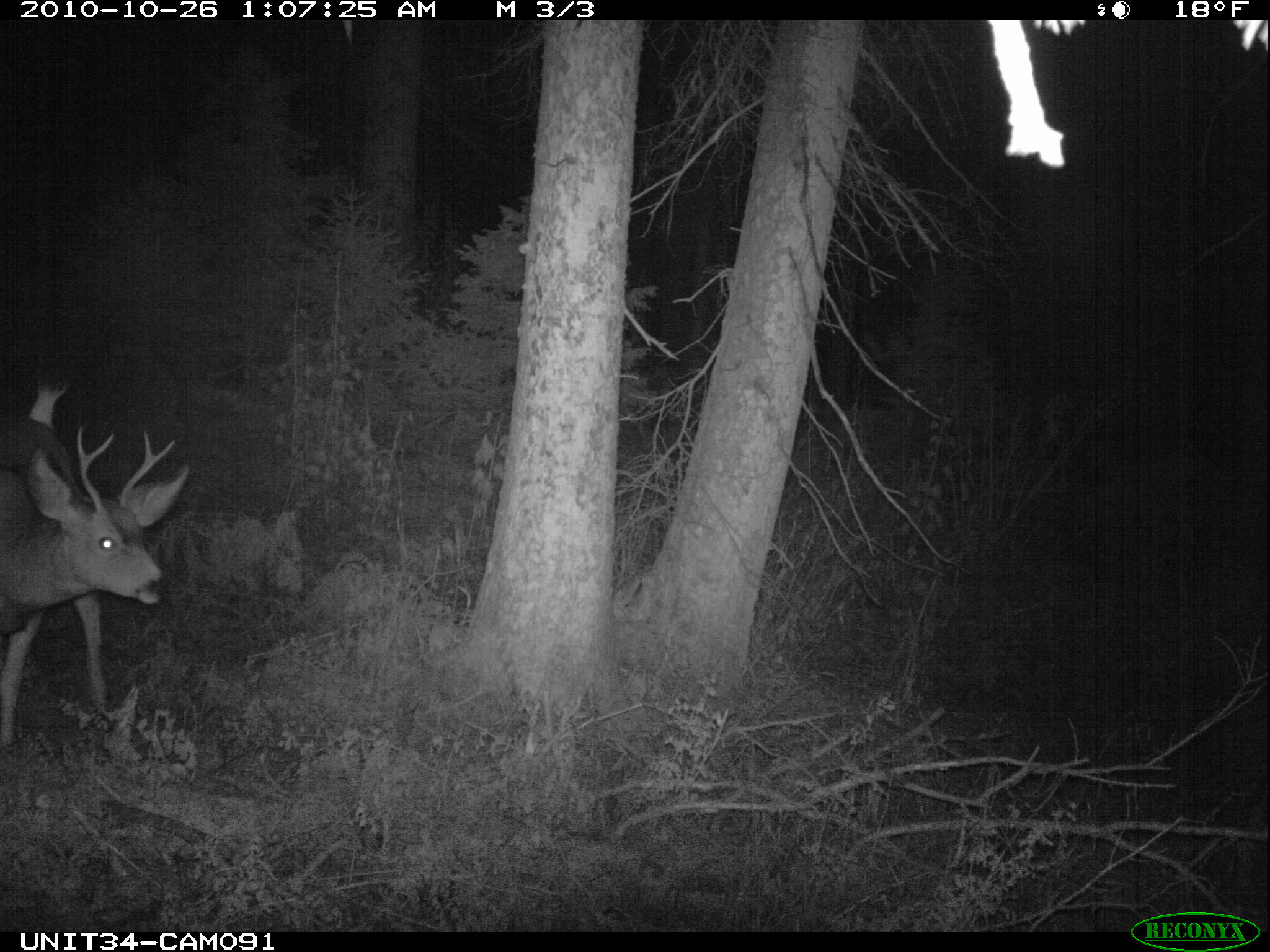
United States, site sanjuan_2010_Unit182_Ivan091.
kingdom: Animalia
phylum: Chordata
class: Mammalia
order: Artiodactyla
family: Cervidae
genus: Odocoileus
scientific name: Odocoileus hemionus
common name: mule deer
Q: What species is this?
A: Odocoileus hemionus (mule deer).